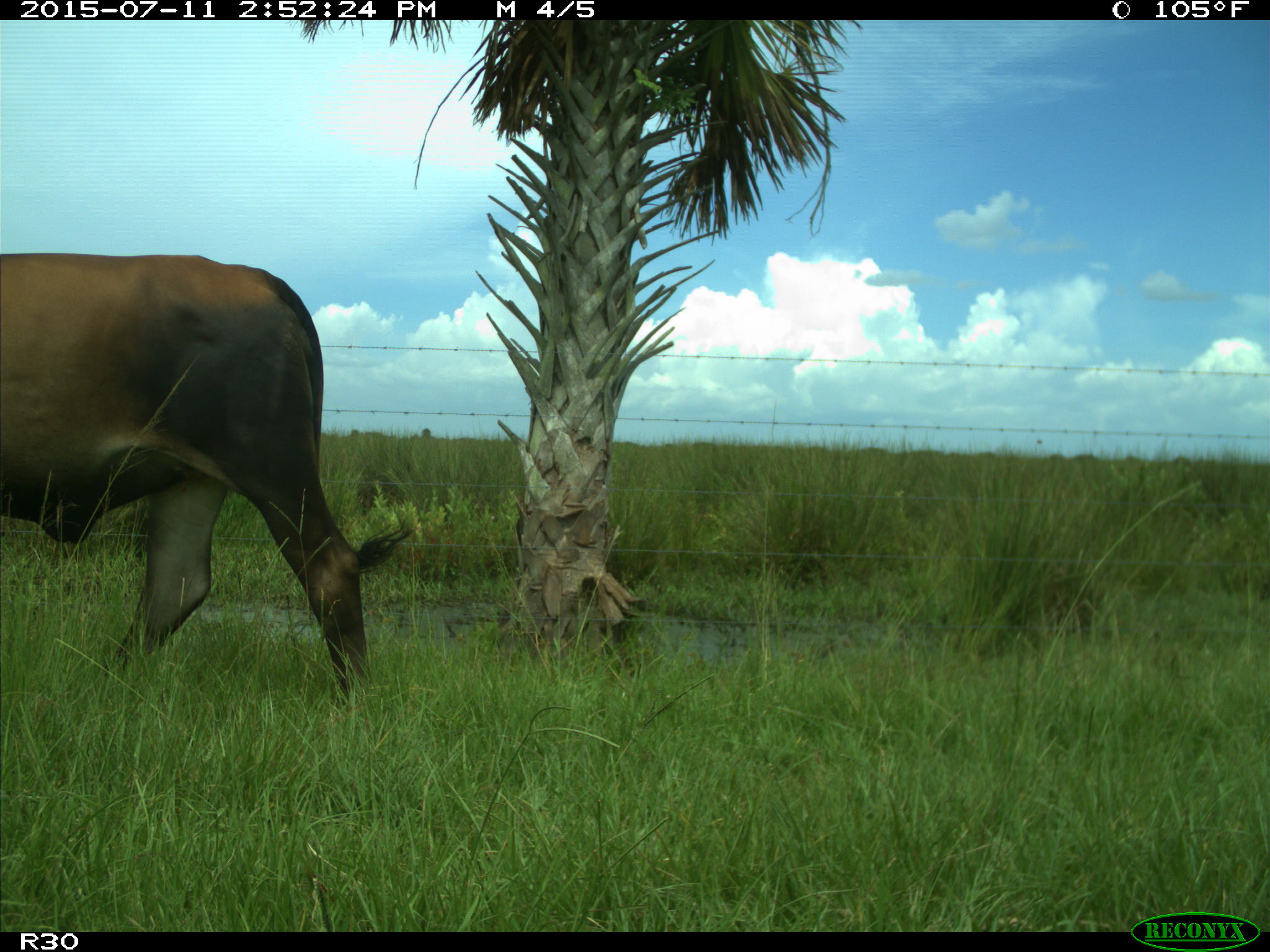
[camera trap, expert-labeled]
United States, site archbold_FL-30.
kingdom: Animalia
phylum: Chordata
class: Mammalia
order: Artiodactyla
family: Bovidae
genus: Bos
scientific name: Bos taurus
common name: domestic cow